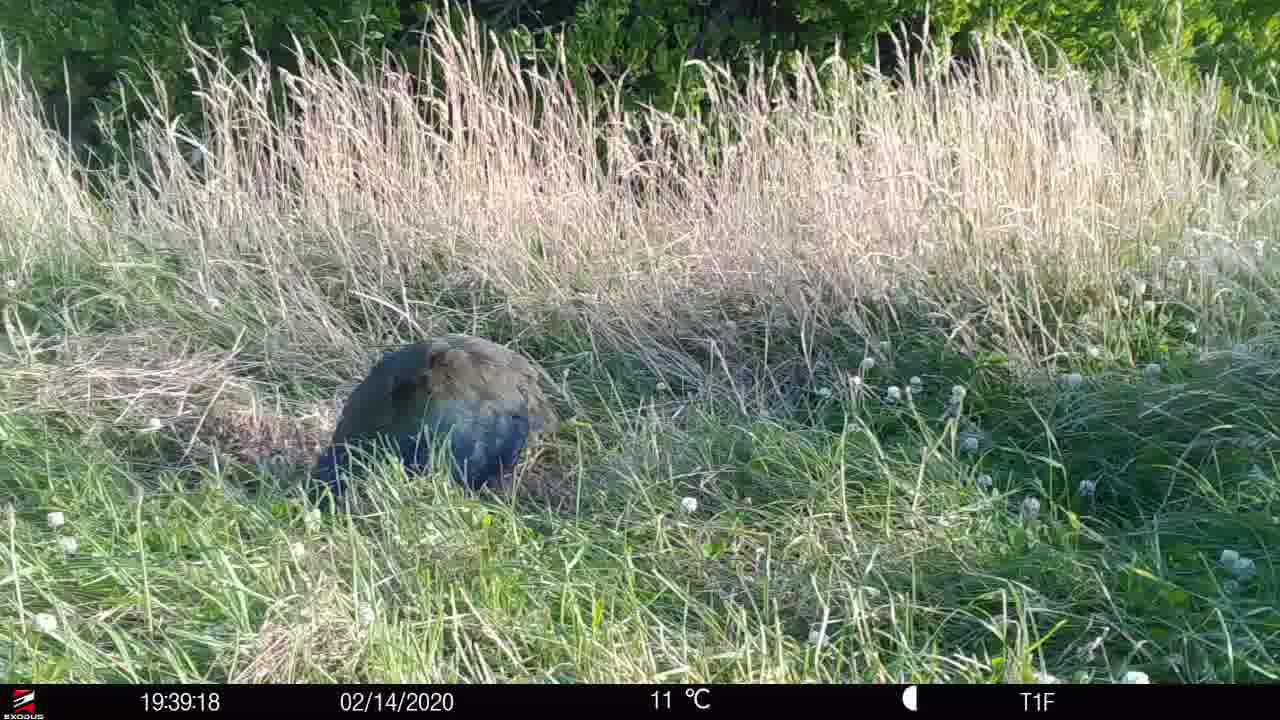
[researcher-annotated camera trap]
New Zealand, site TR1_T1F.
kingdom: Animalia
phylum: Chordata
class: Aves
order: Gruiformes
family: Rallidae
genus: Porphyrio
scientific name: Porphyrio mantelli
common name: takahe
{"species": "takahe (Porphyrio mantelli)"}